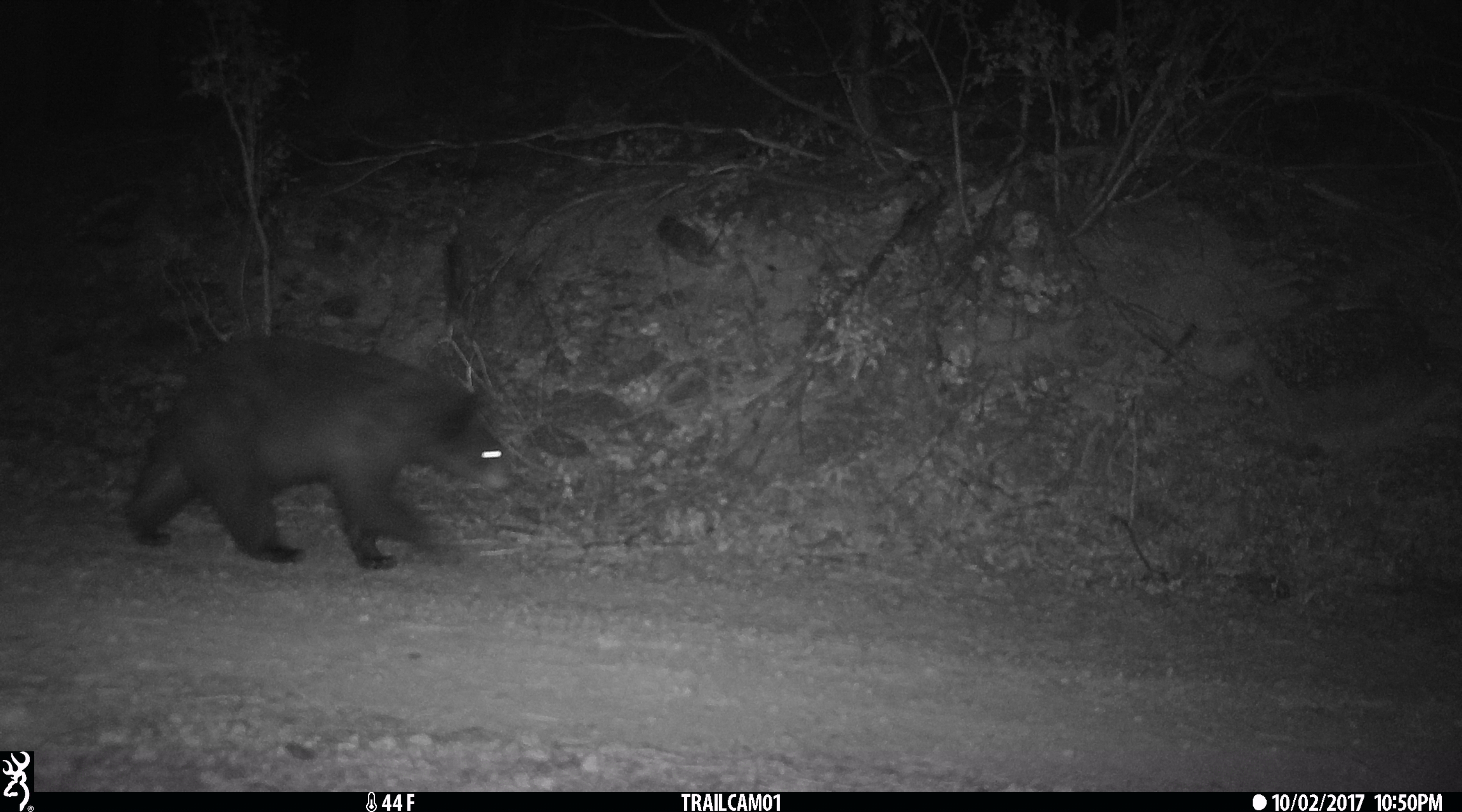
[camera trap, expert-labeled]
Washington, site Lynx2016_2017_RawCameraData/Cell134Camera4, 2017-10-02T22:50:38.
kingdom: Animalia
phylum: Chordata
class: Mammalia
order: Carnivora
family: Ursidae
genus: Ursus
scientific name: Ursus americanus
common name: american black bear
Ursus americanus (american black bear). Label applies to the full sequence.